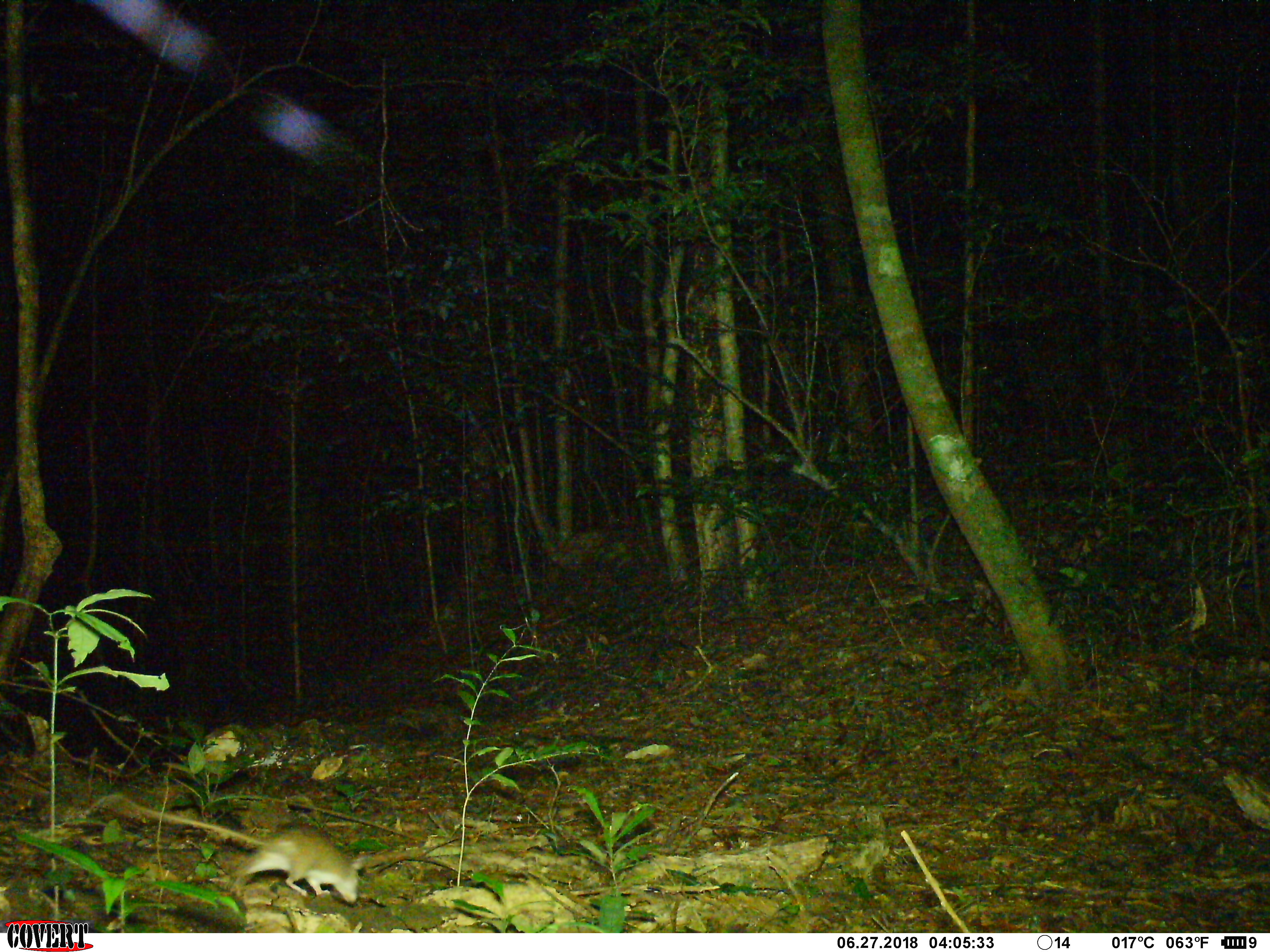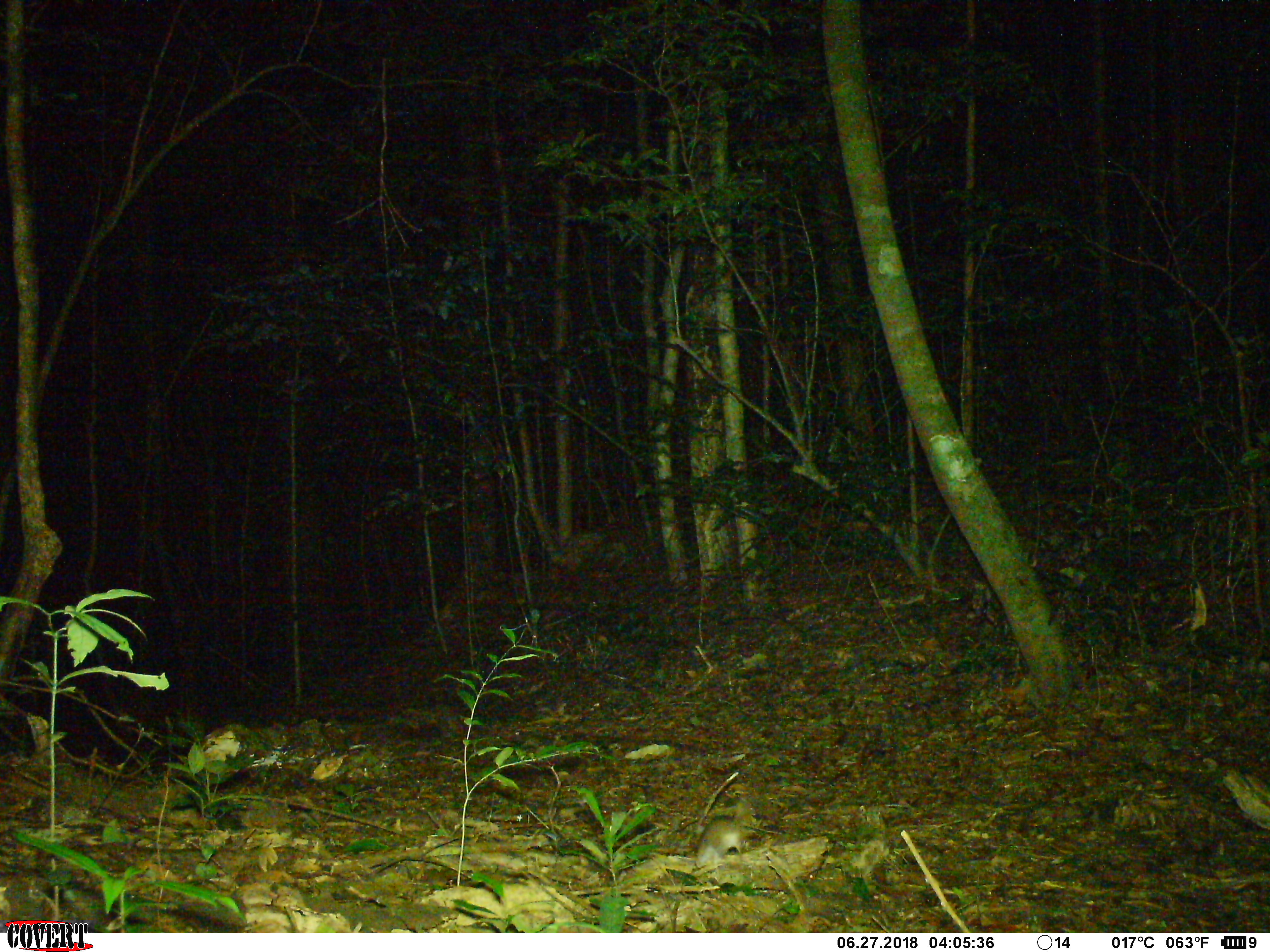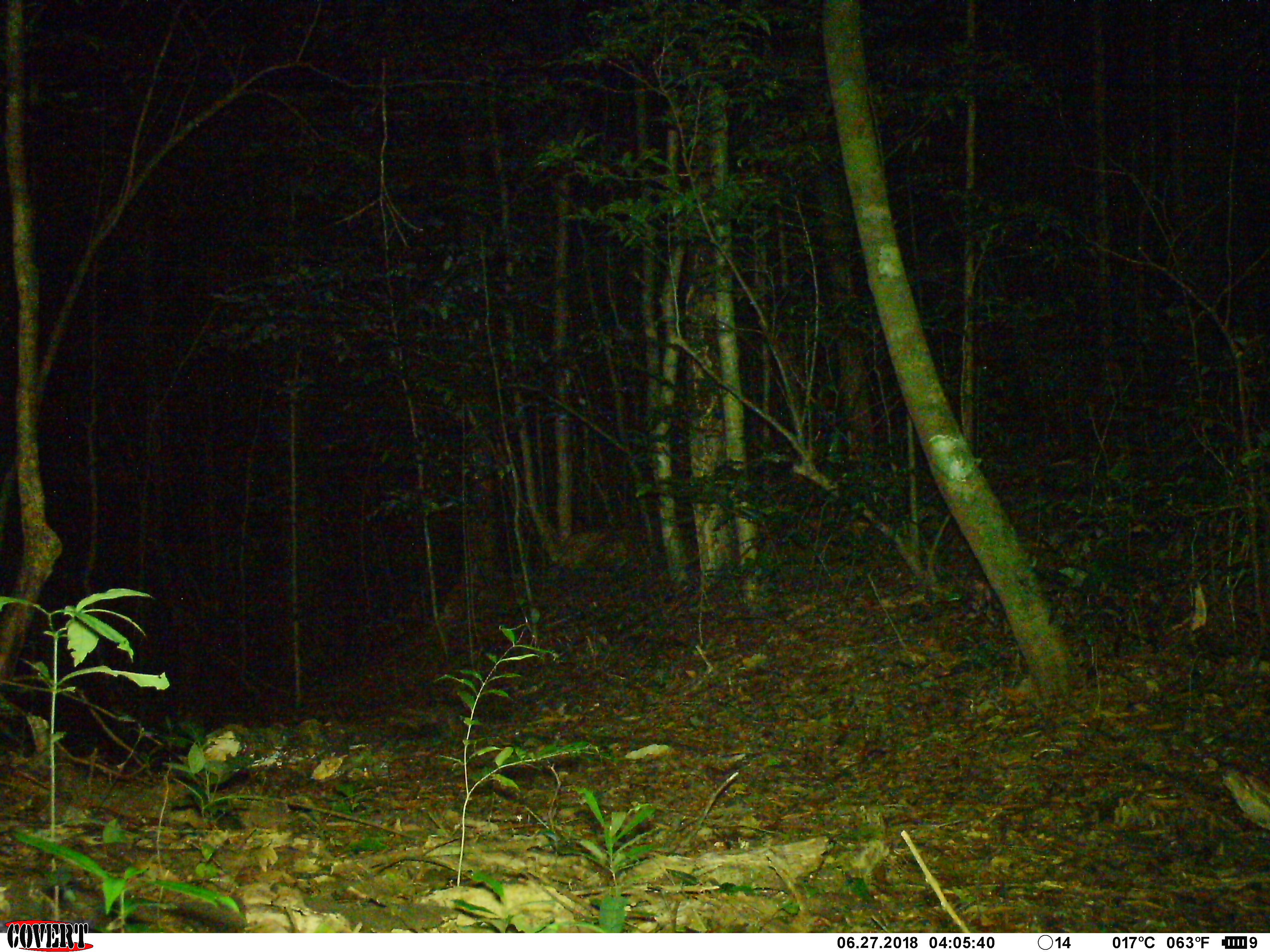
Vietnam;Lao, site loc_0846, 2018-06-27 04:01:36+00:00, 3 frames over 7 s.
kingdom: Animalia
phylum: Chordata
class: Mammalia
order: Rodentia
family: Muridae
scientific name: Muridae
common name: old-world mice and rats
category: unidentified murid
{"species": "unidentified murid (old-world mice and rats) (Muridae)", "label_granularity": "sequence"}